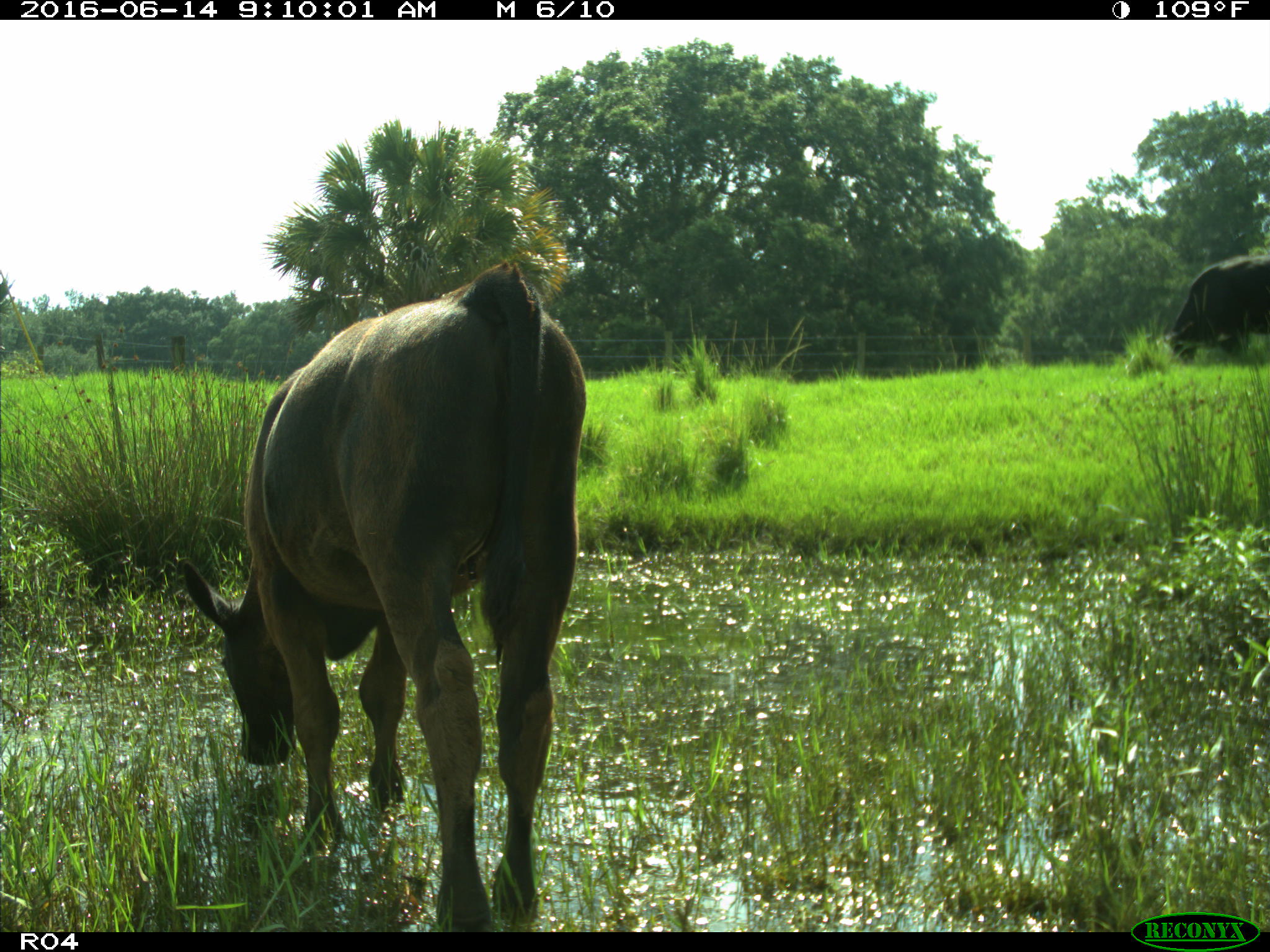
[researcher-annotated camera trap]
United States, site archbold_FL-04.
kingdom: Animalia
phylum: Chordata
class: Mammalia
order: Artiodactyla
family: Bovidae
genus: Bos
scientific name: Bos taurus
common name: domestic cow